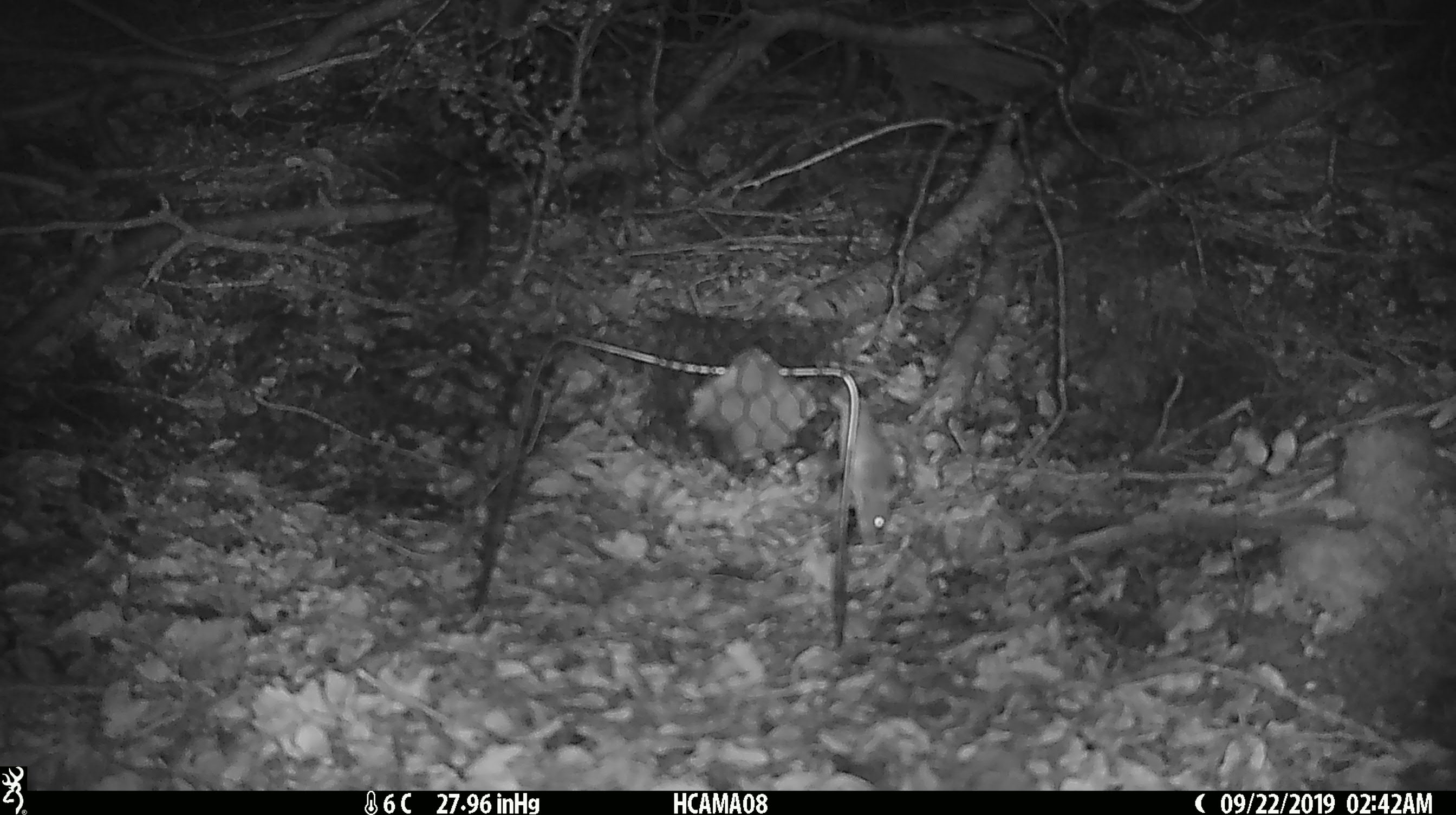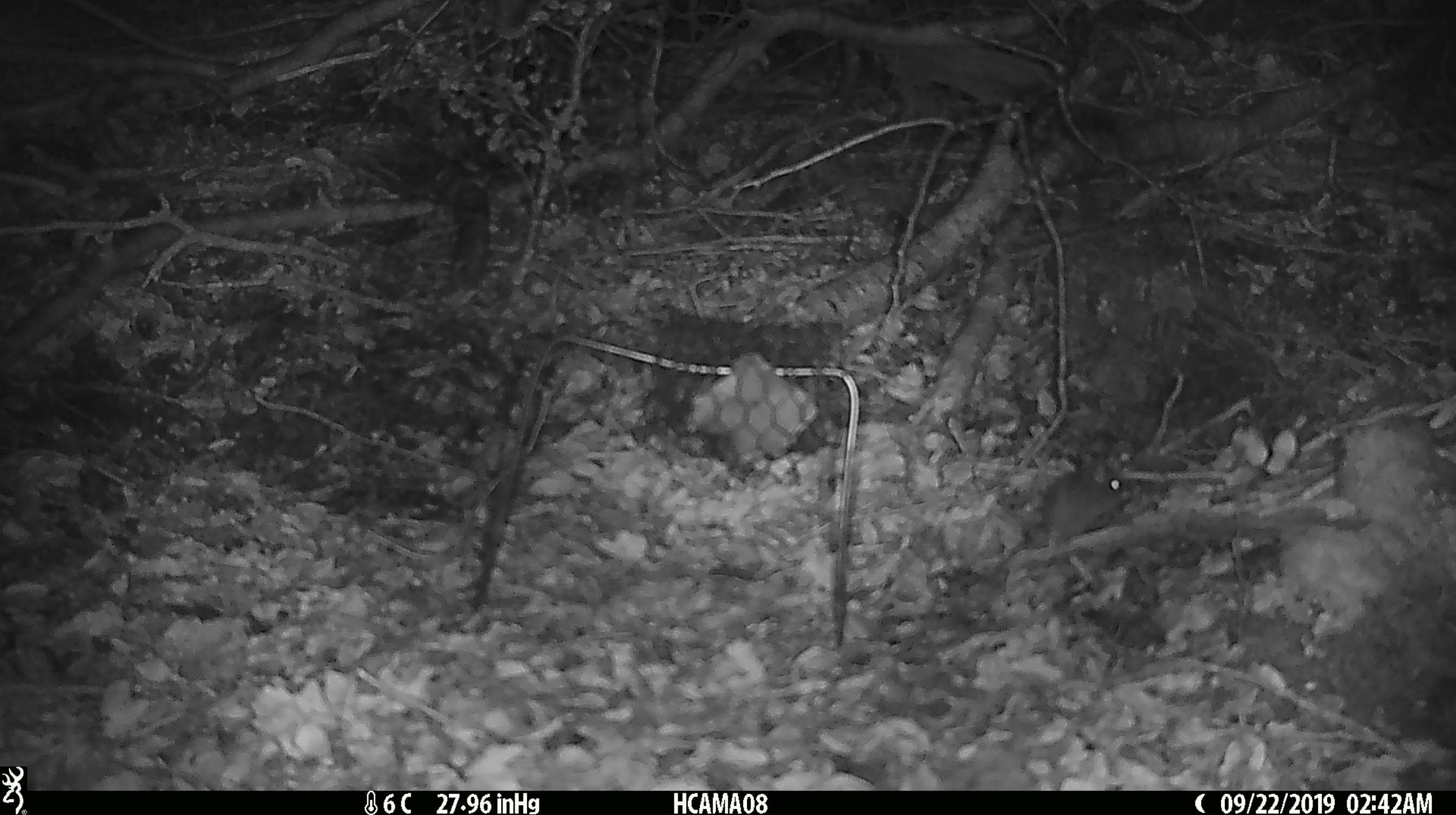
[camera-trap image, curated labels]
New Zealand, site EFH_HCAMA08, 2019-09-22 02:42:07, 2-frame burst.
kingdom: Animalia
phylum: Chordata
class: Mammalia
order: Rodentia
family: Muridae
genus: Mus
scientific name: Mus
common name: mouse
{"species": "mouse (Mus)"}